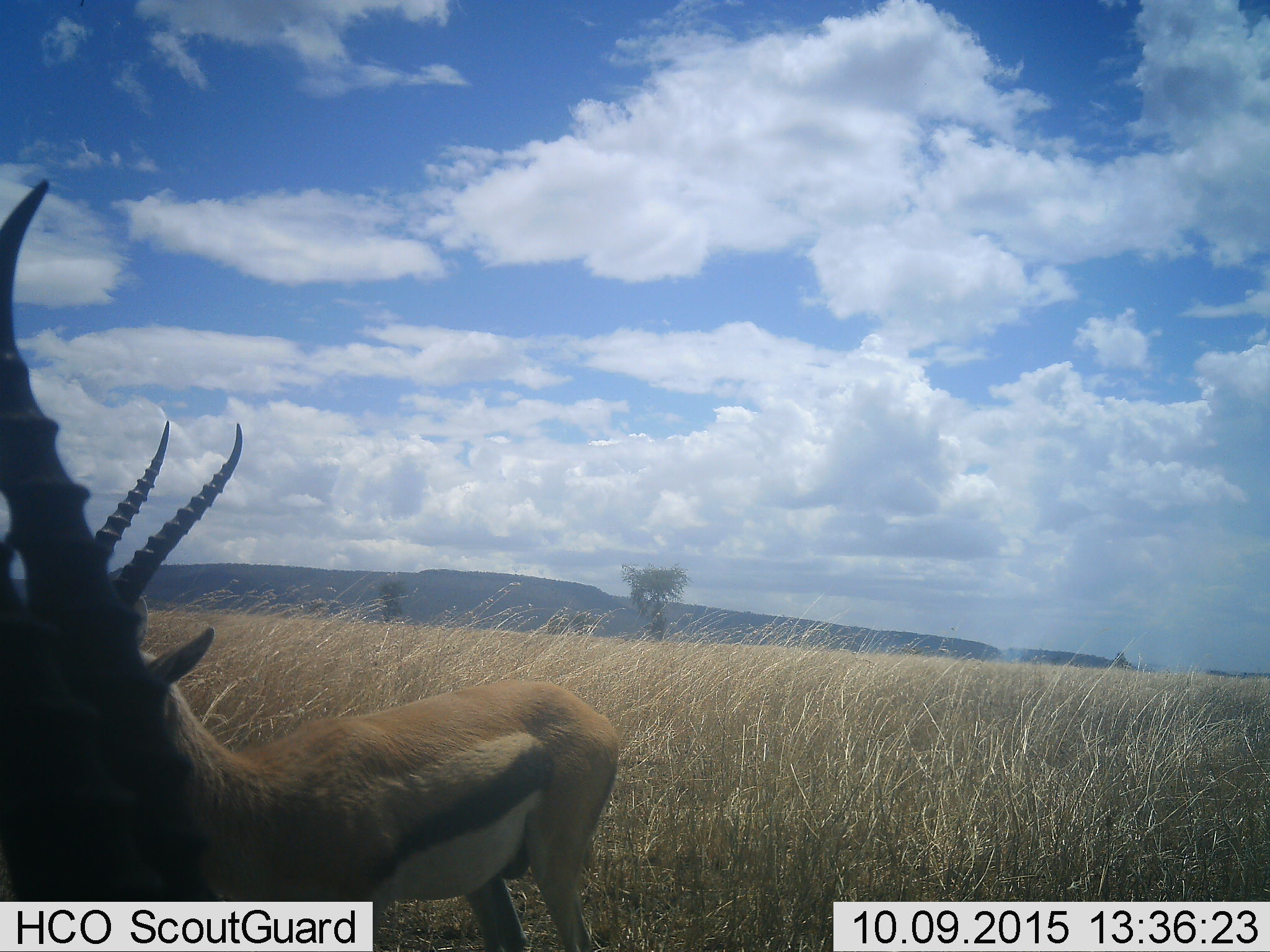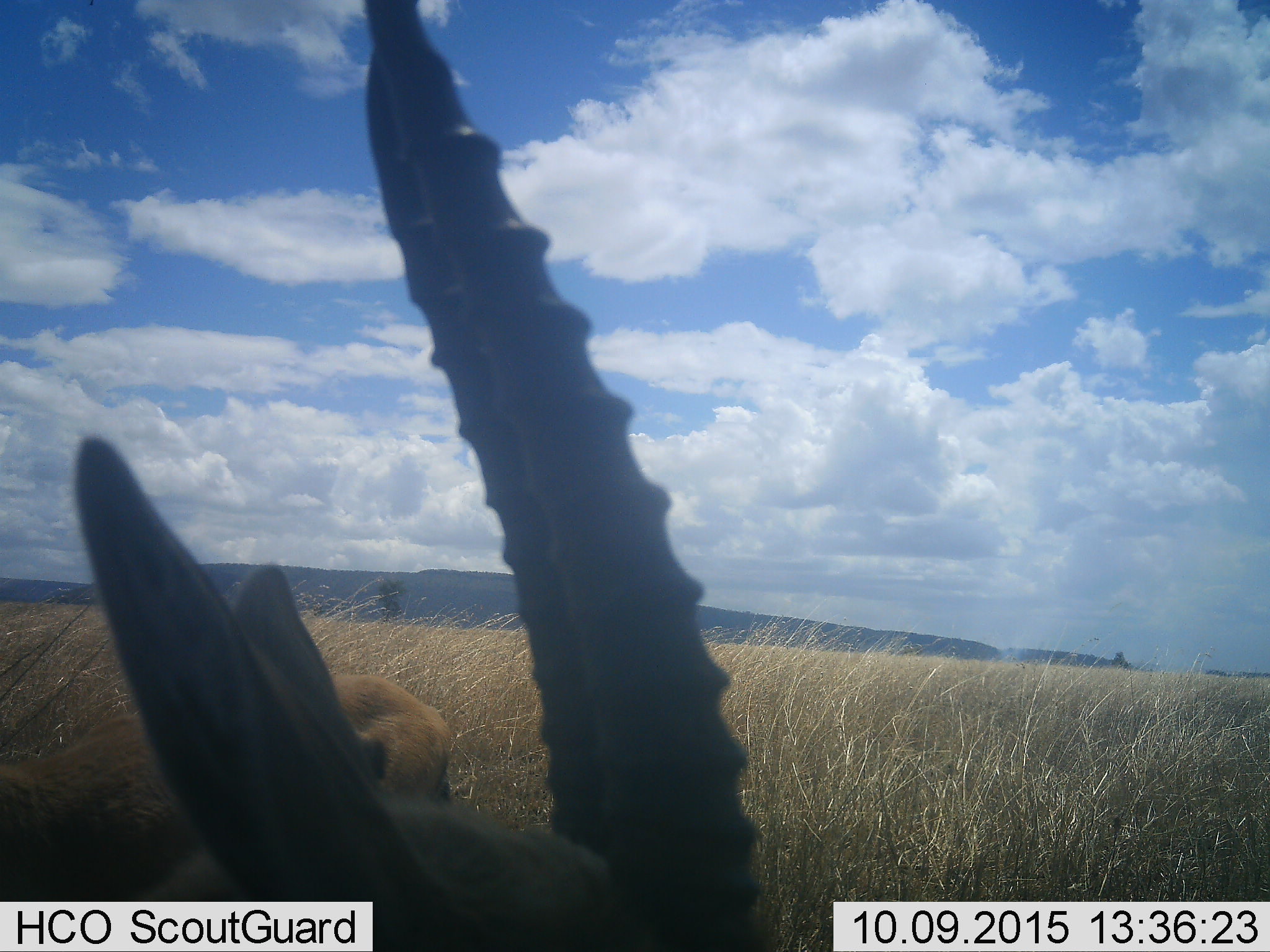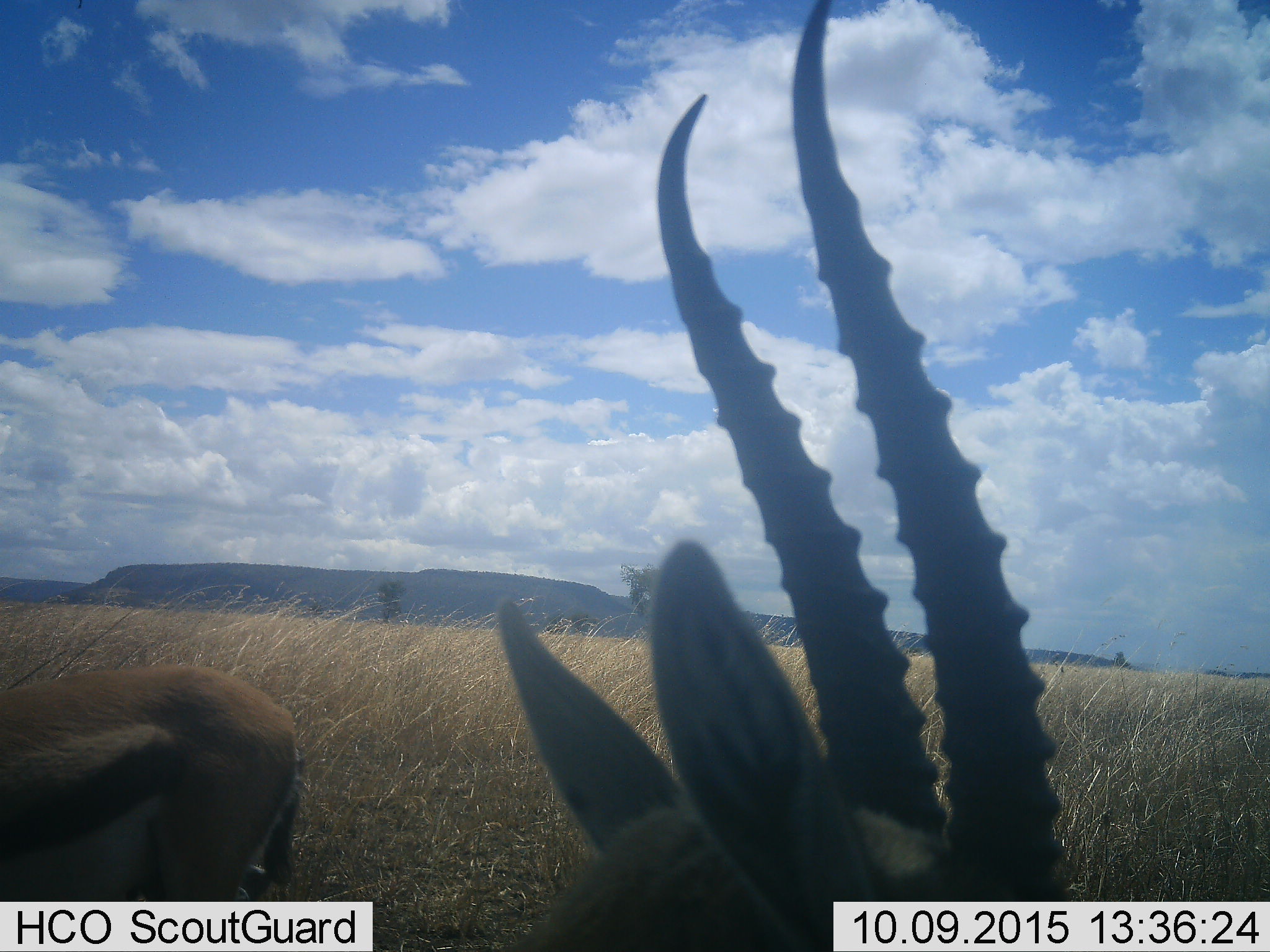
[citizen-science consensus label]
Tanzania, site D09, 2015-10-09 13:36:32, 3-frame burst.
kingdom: Animalia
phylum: Chordata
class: Mammalia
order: Artiodactyla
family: Bovidae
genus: Eudorcas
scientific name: Eudorcas thomsonii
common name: thomson's gazelle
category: gazellethomsons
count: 2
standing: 28%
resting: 0%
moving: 78%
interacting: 0%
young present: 0%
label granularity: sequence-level